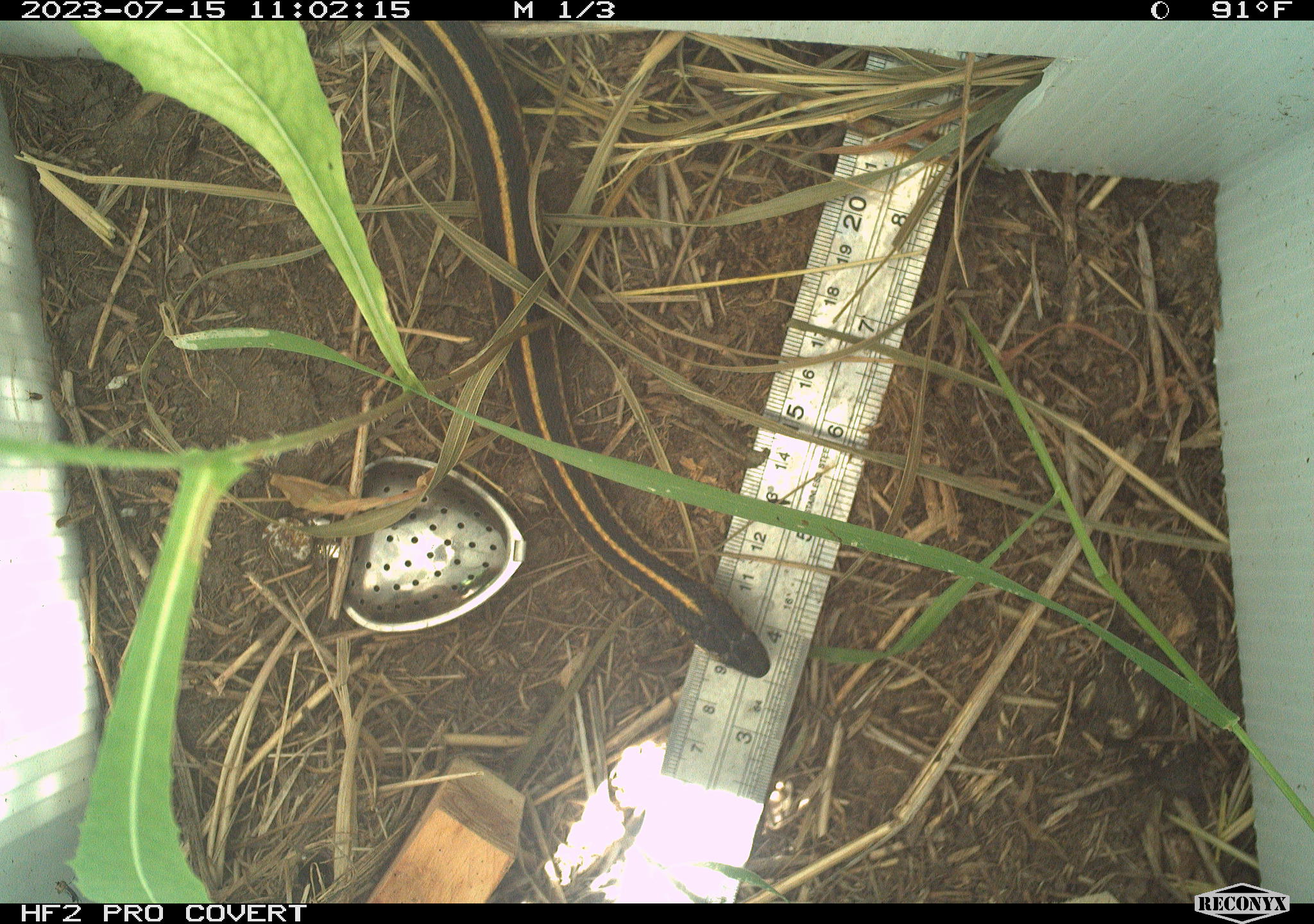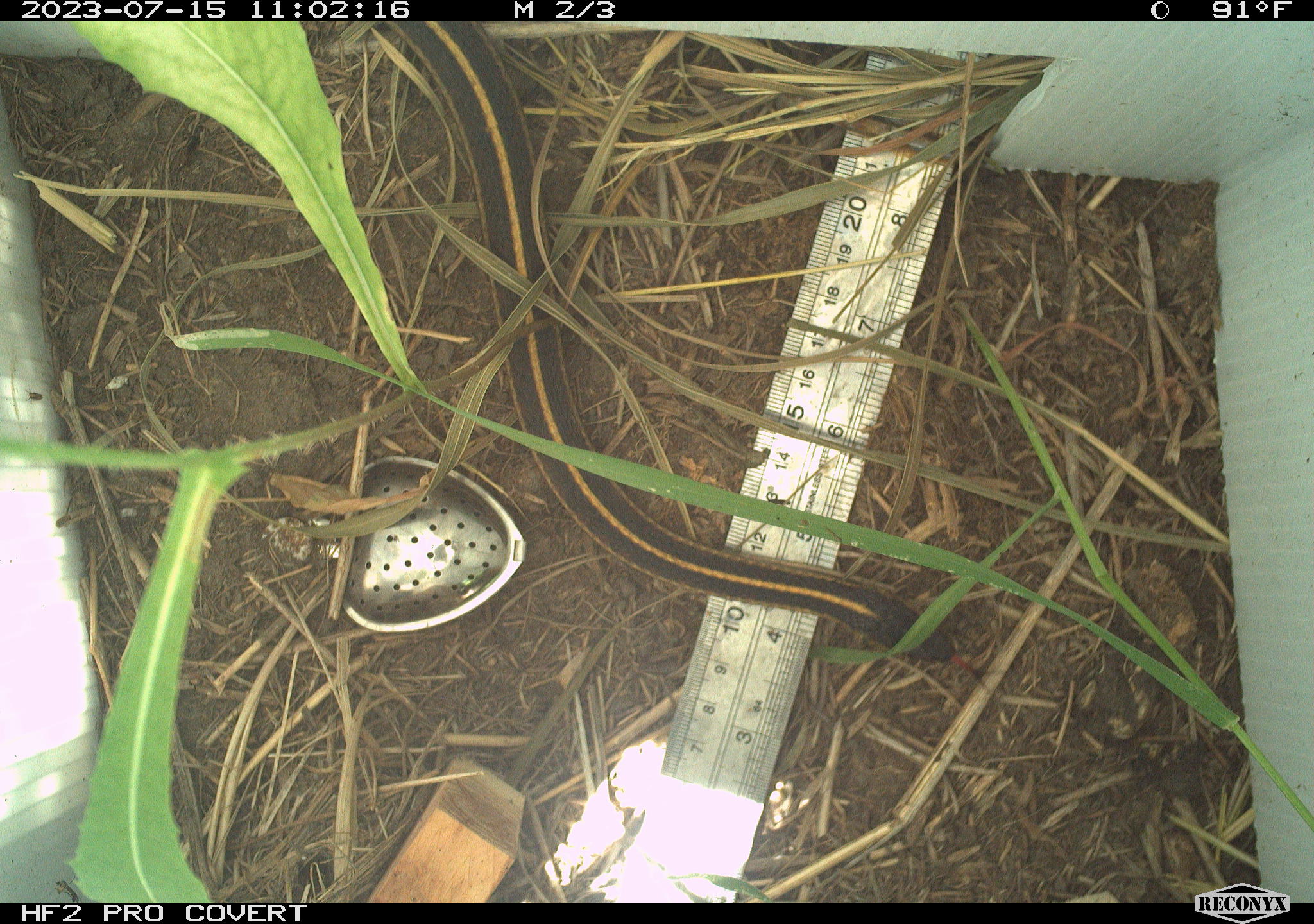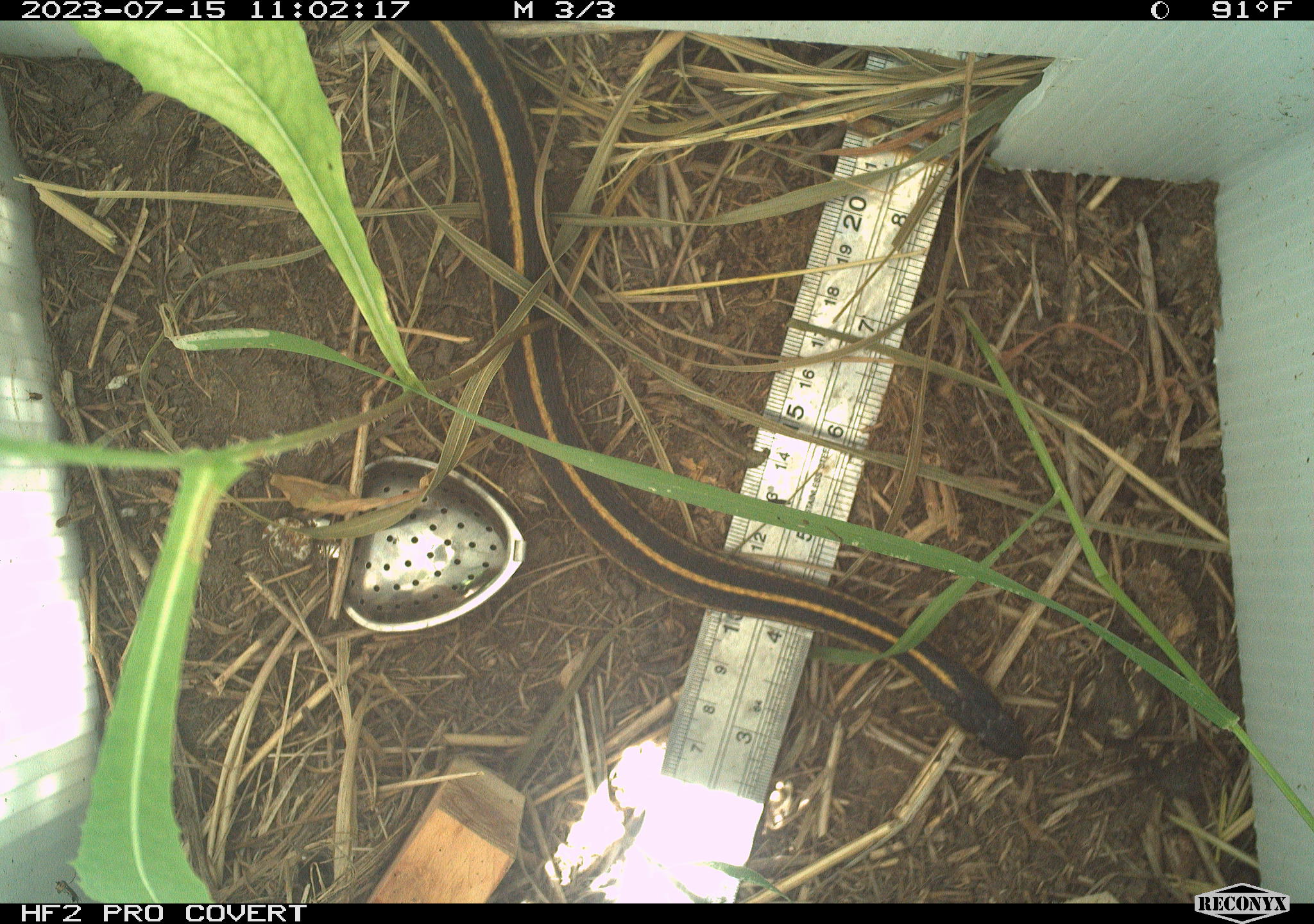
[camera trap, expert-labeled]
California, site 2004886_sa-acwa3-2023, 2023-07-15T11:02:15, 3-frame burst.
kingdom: Animalia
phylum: Chordata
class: Reptilia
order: Squamata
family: Colubridae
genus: Thamnophis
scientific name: Thamnophis sirtalis fitchi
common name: valley garter snake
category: valley gartersnake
Valley gartersnake (valley garter snake) (Thamnophis sirtalis fitchi).